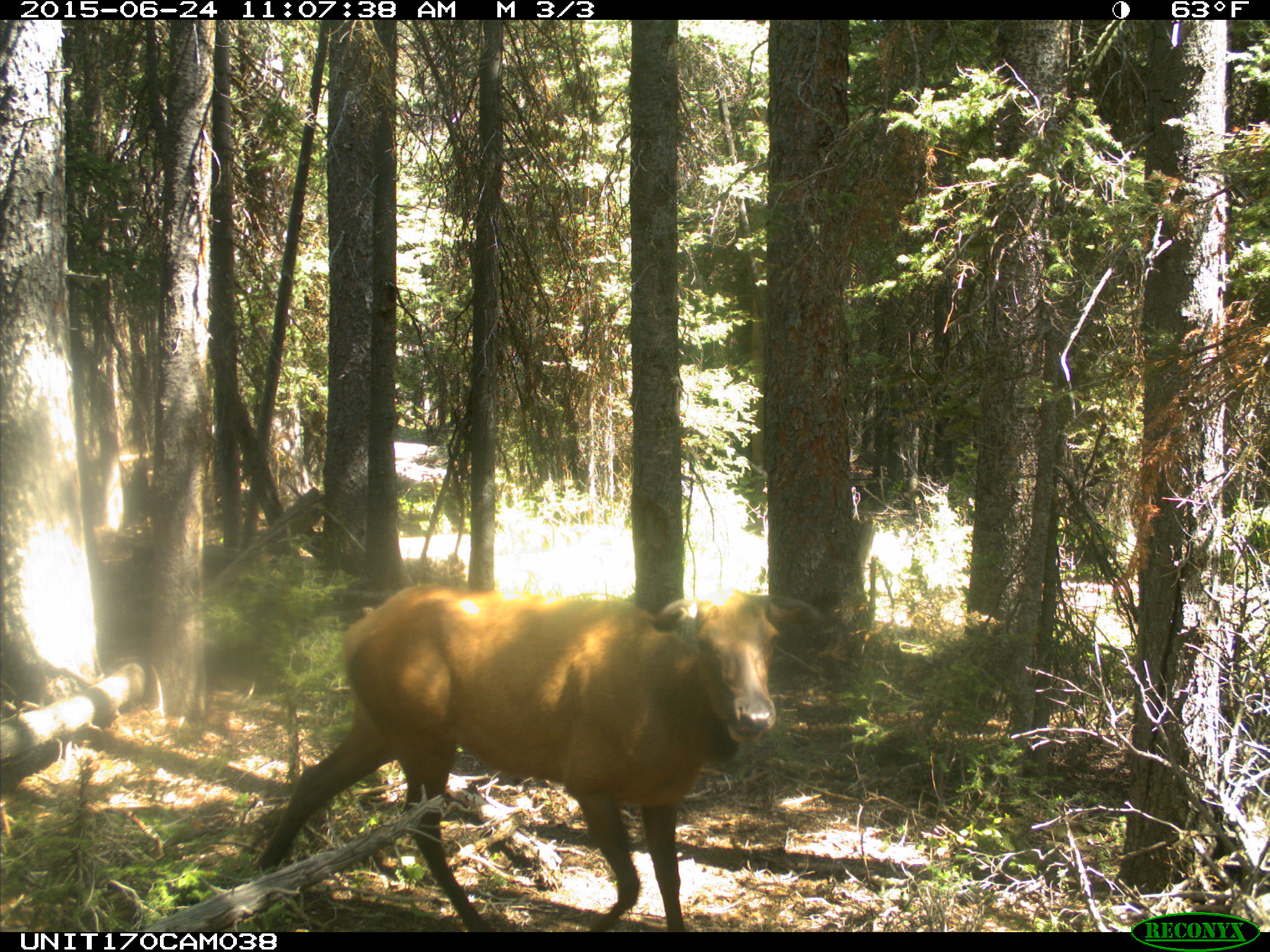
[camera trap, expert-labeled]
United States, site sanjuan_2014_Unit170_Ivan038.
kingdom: Animalia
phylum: Chordata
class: Mammalia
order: Artiodactyla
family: Cervidae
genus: Cervus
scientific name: Cervus elaphus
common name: red deer